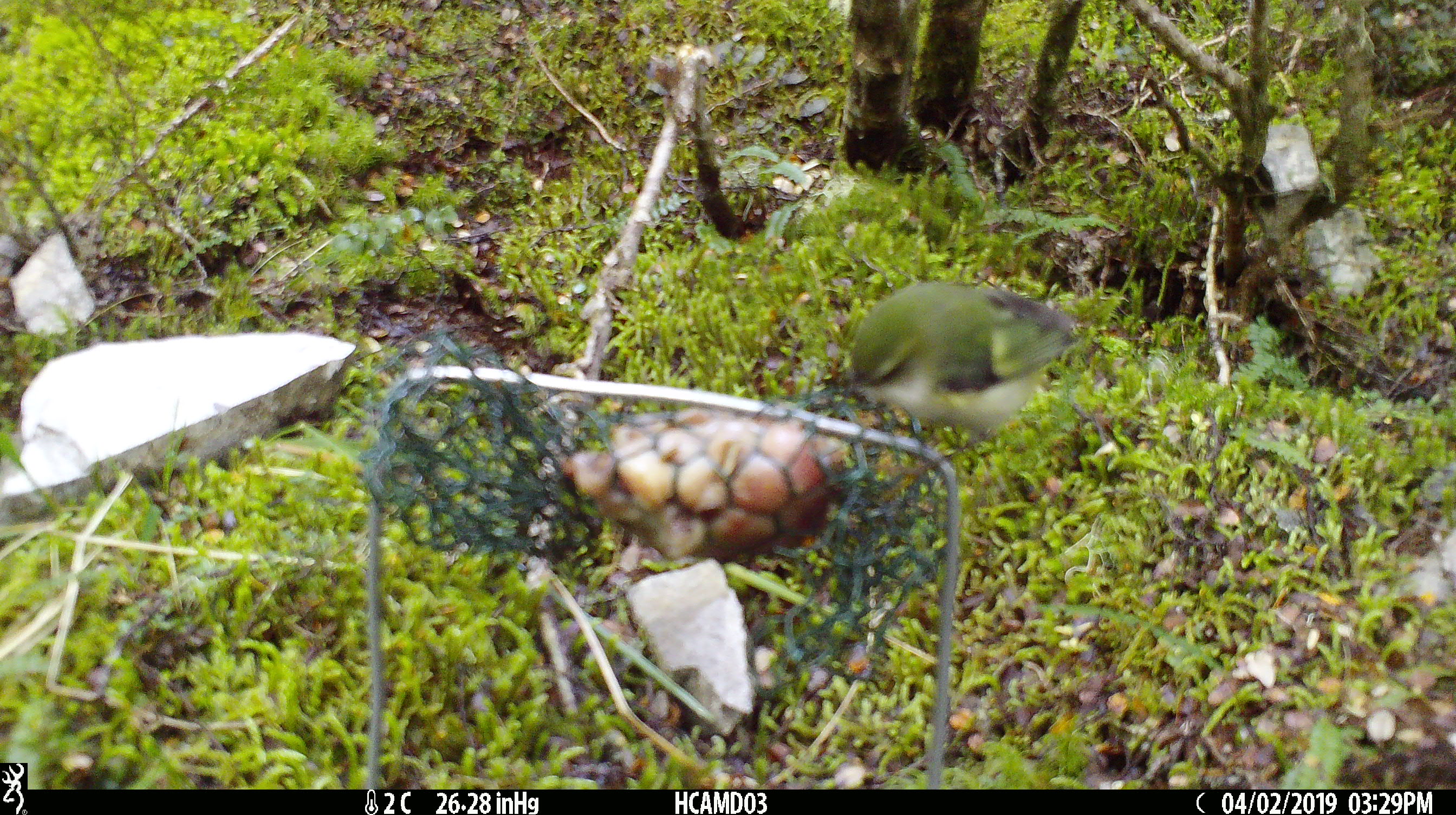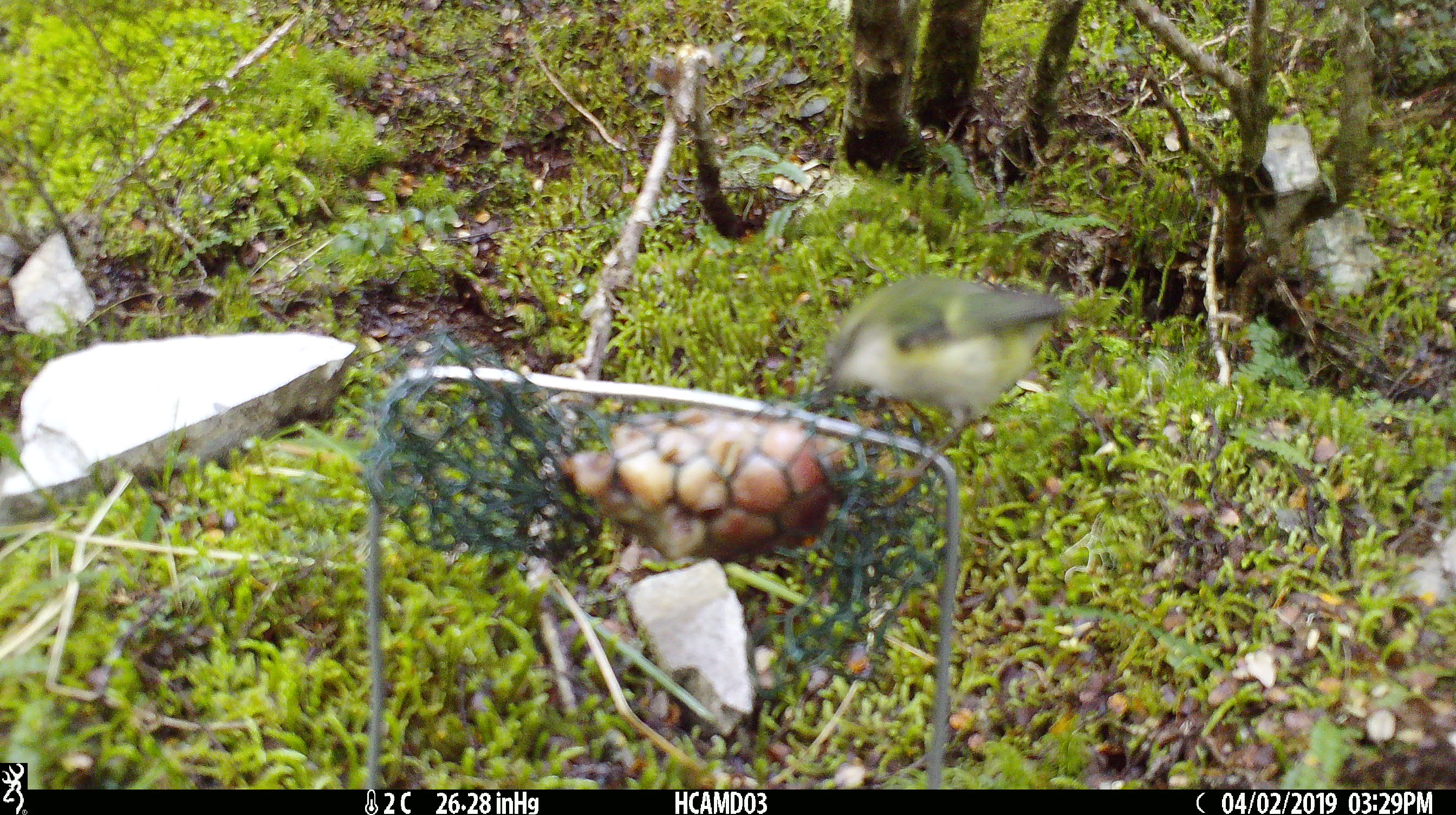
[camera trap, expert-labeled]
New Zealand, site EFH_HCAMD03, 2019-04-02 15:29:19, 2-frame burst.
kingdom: Animalia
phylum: Chordata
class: Aves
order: Passeriformes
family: Acanthisittidae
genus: Acanthisitta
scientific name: Acanthisitta chloris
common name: rifleman